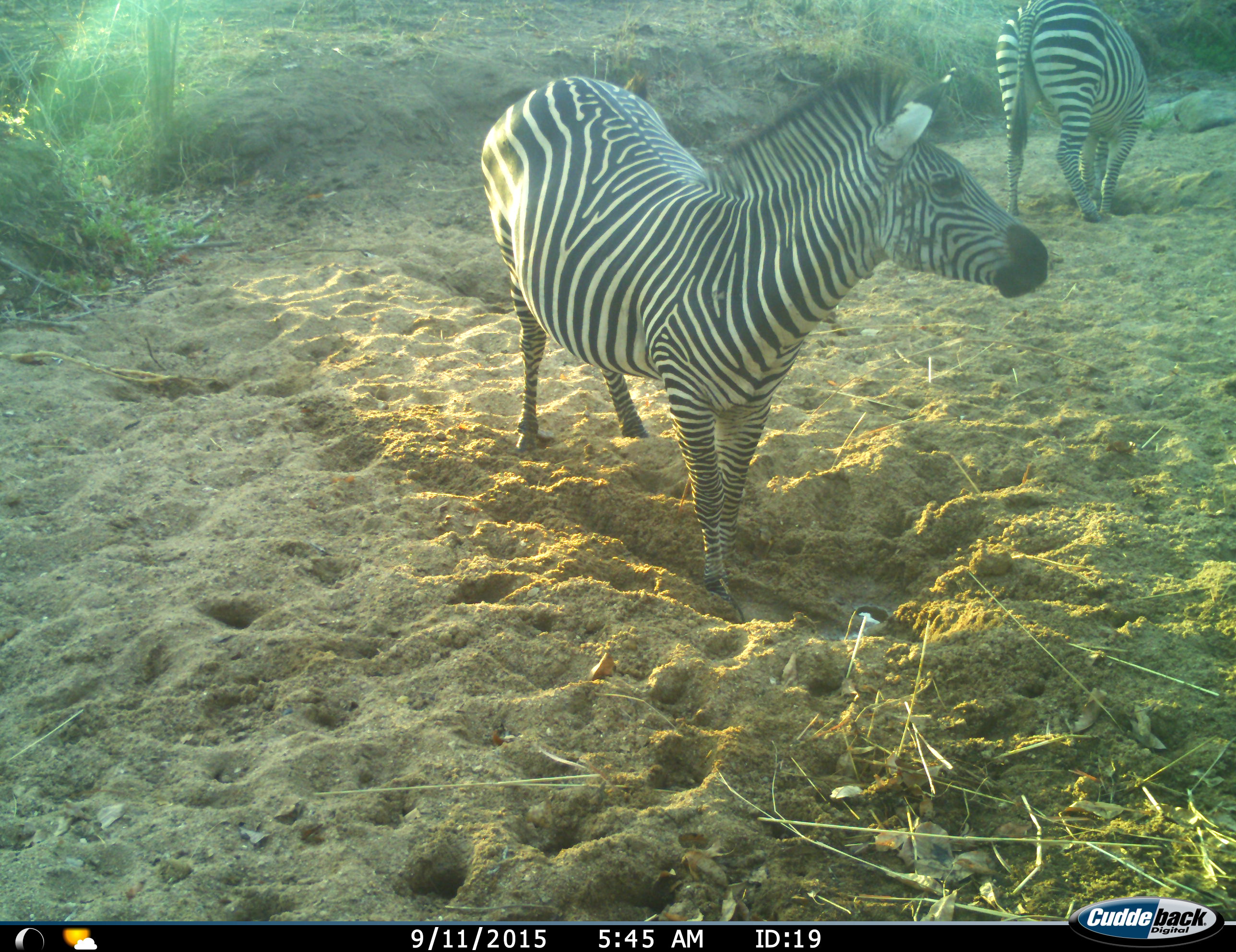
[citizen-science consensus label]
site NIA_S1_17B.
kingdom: Animalia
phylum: Chordata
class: Mammalia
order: Perissodactyla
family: Equidae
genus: Equus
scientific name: Equus quagga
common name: plains zebra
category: zebraplains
Zebraplains (plains zebra) (Equus quagga), count 2. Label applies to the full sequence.